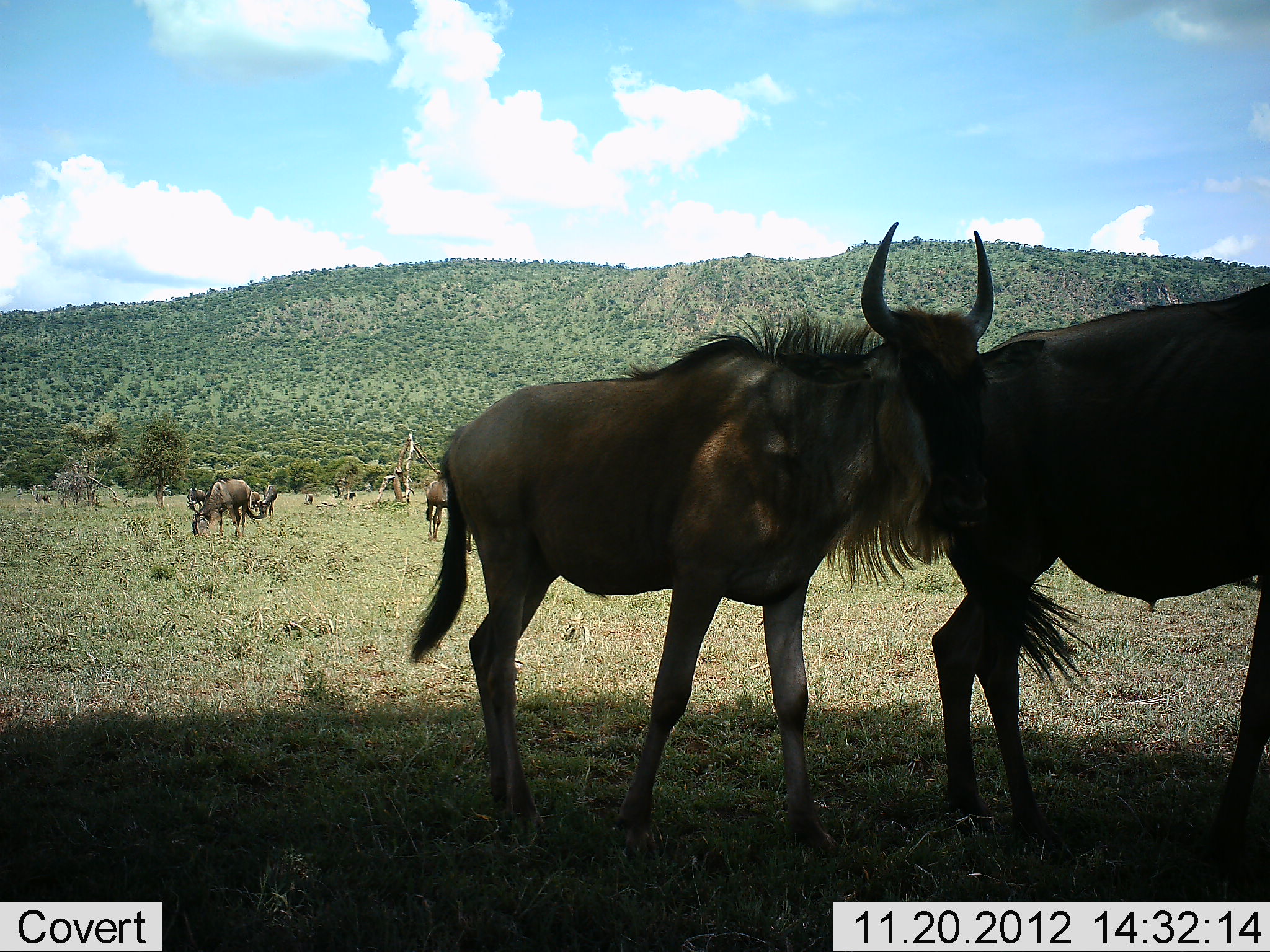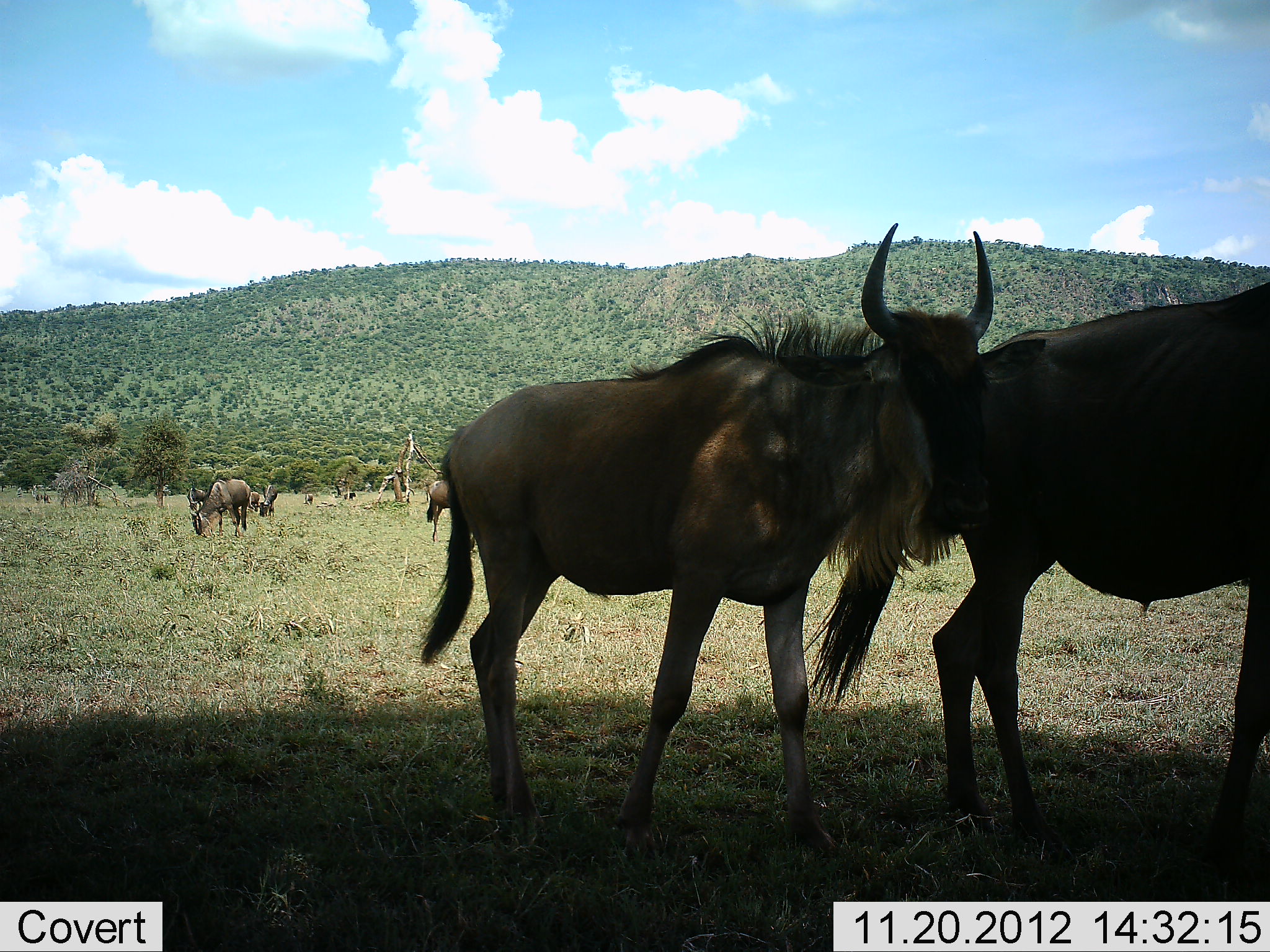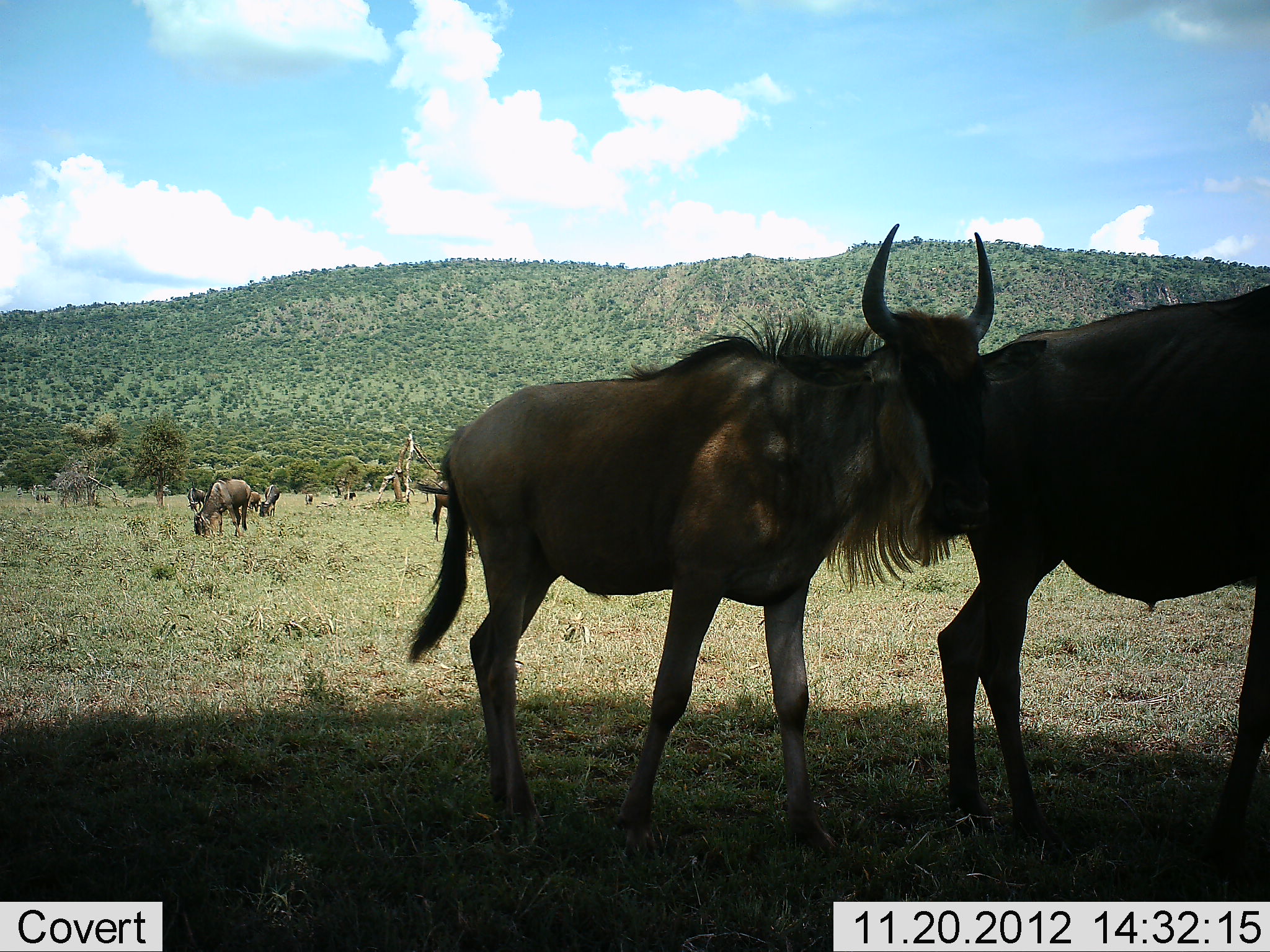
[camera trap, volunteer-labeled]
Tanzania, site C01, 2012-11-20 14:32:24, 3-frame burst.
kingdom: Animalia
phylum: Chordata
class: Mammalia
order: Artiodactyla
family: Bovidae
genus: Connochaetes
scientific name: Connochaetes taurinus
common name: blue wildebeest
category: wildebeest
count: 6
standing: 80%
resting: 10%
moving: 15%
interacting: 15%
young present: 15%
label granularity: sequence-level